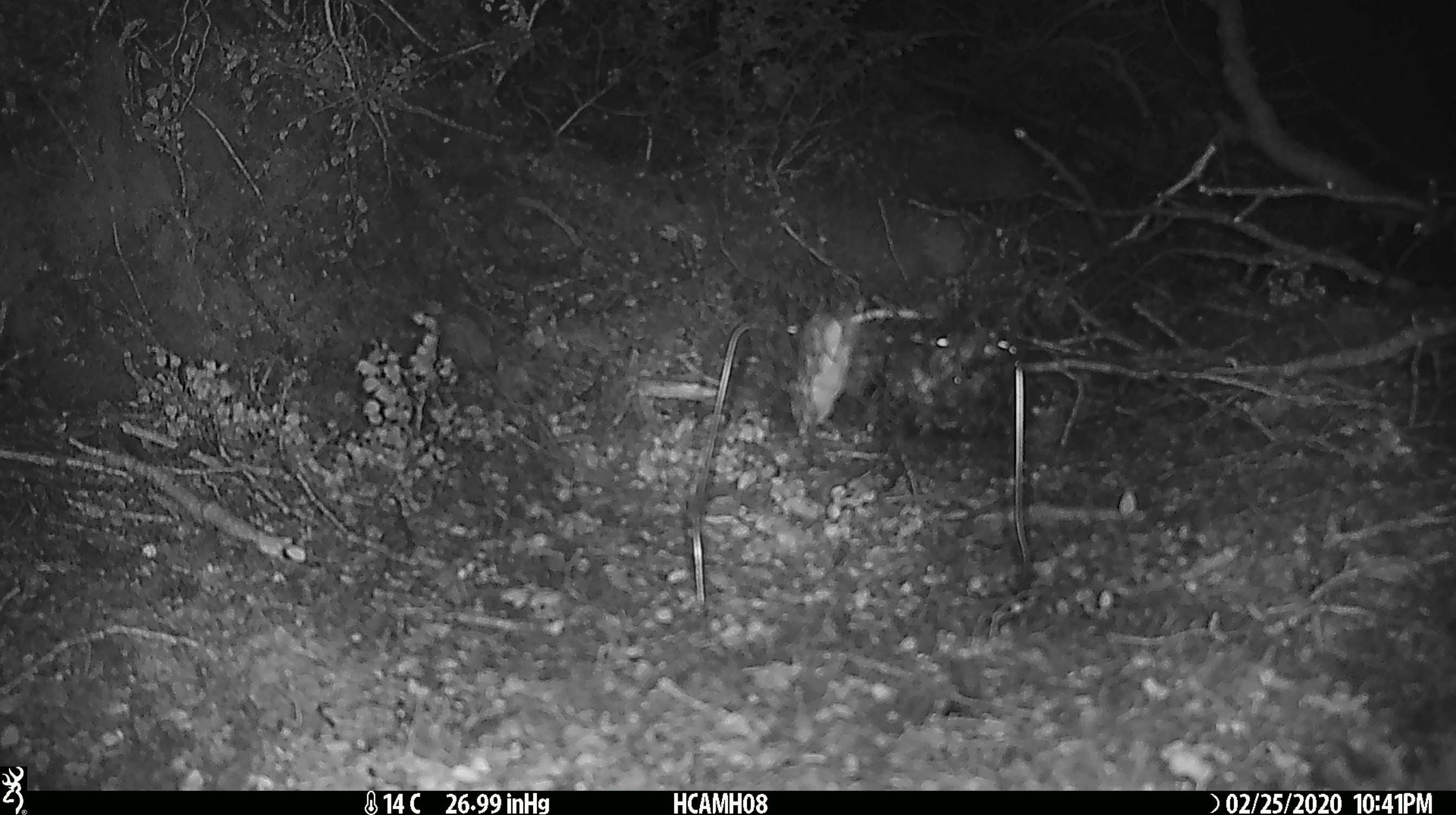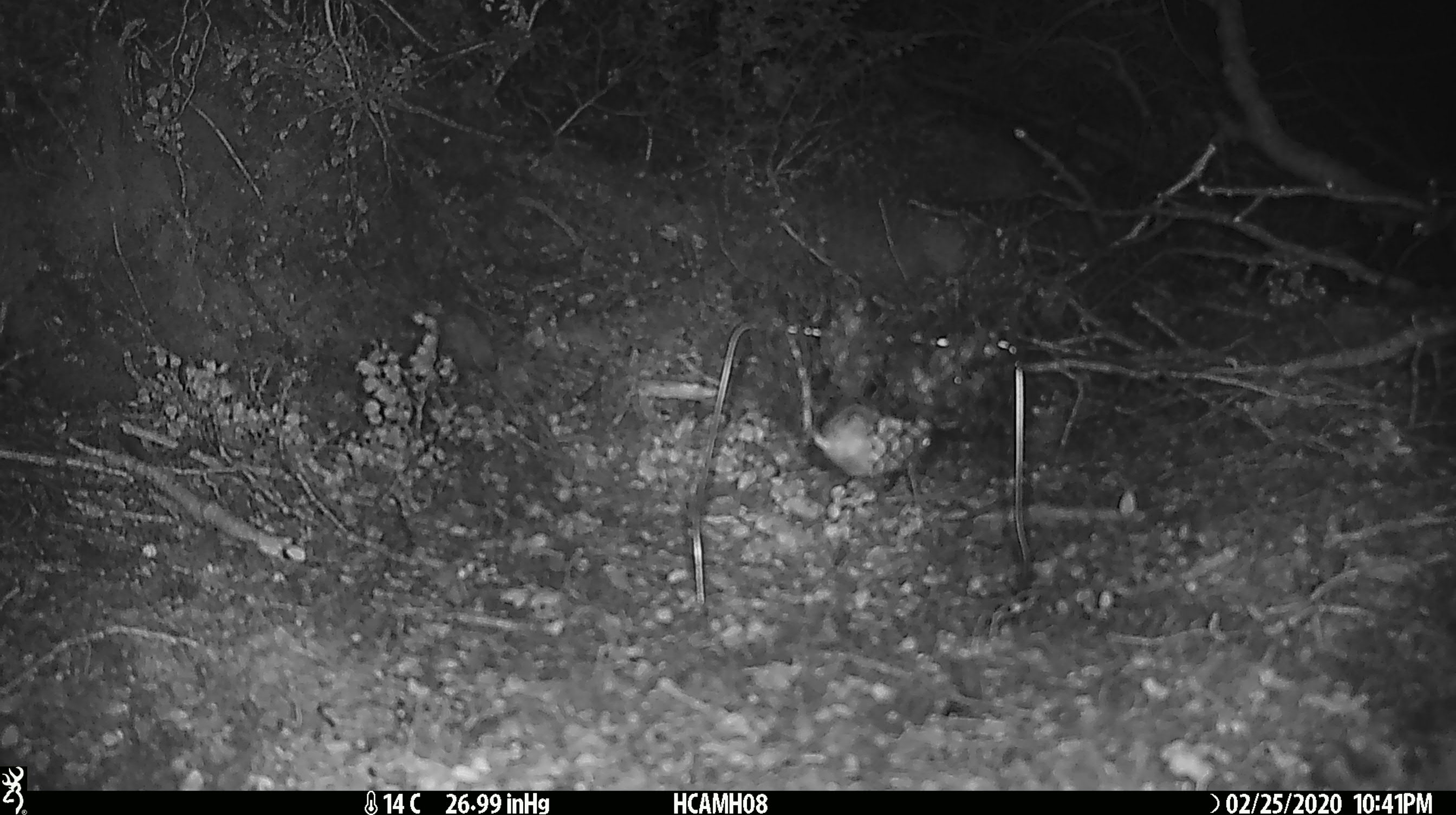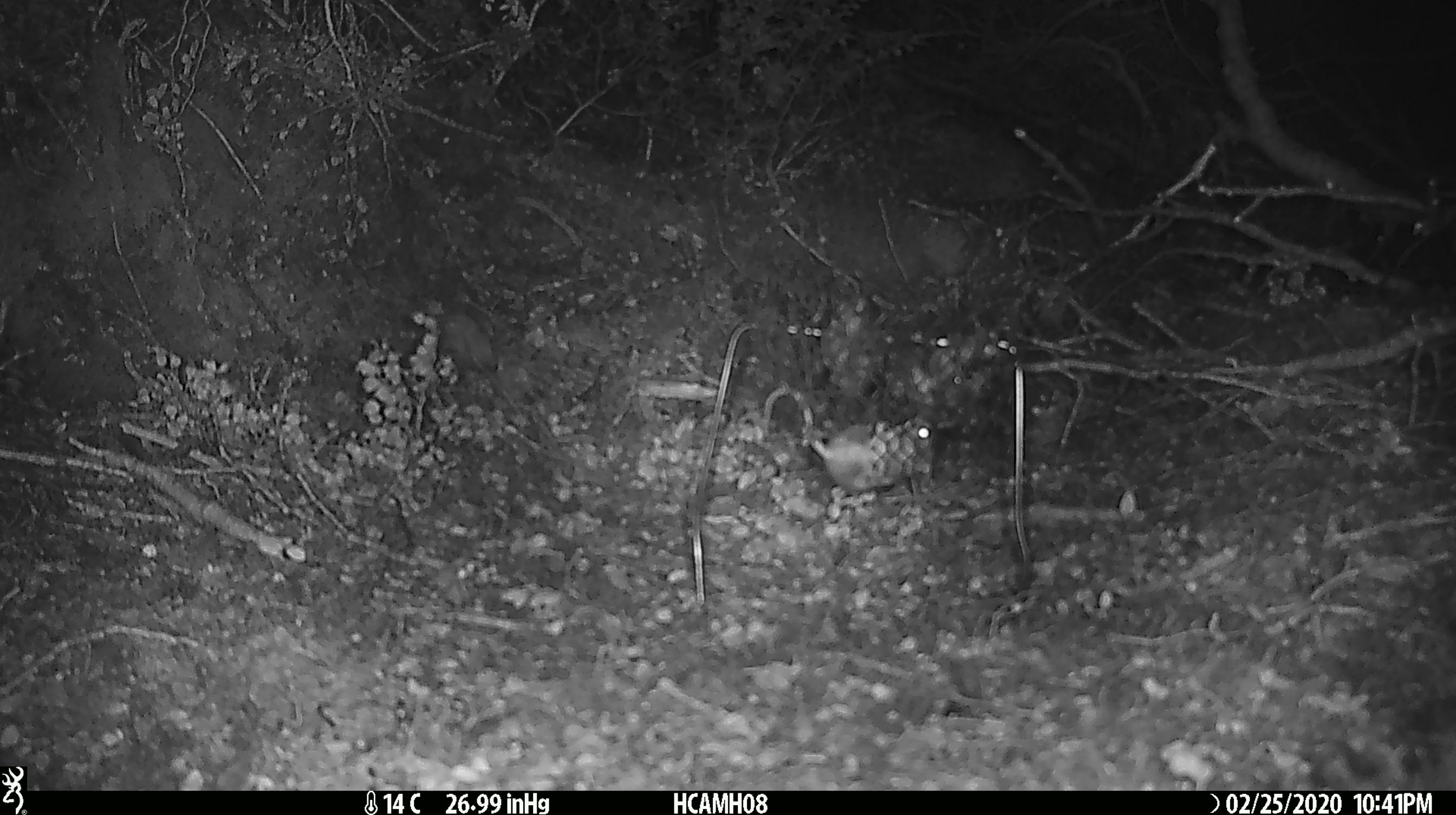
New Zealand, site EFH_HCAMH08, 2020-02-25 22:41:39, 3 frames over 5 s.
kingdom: Animalia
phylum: Chordata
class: Mammalia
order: Rodentia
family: Muridae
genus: Mus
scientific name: Mus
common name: mouse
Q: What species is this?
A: Mouse (Mus).